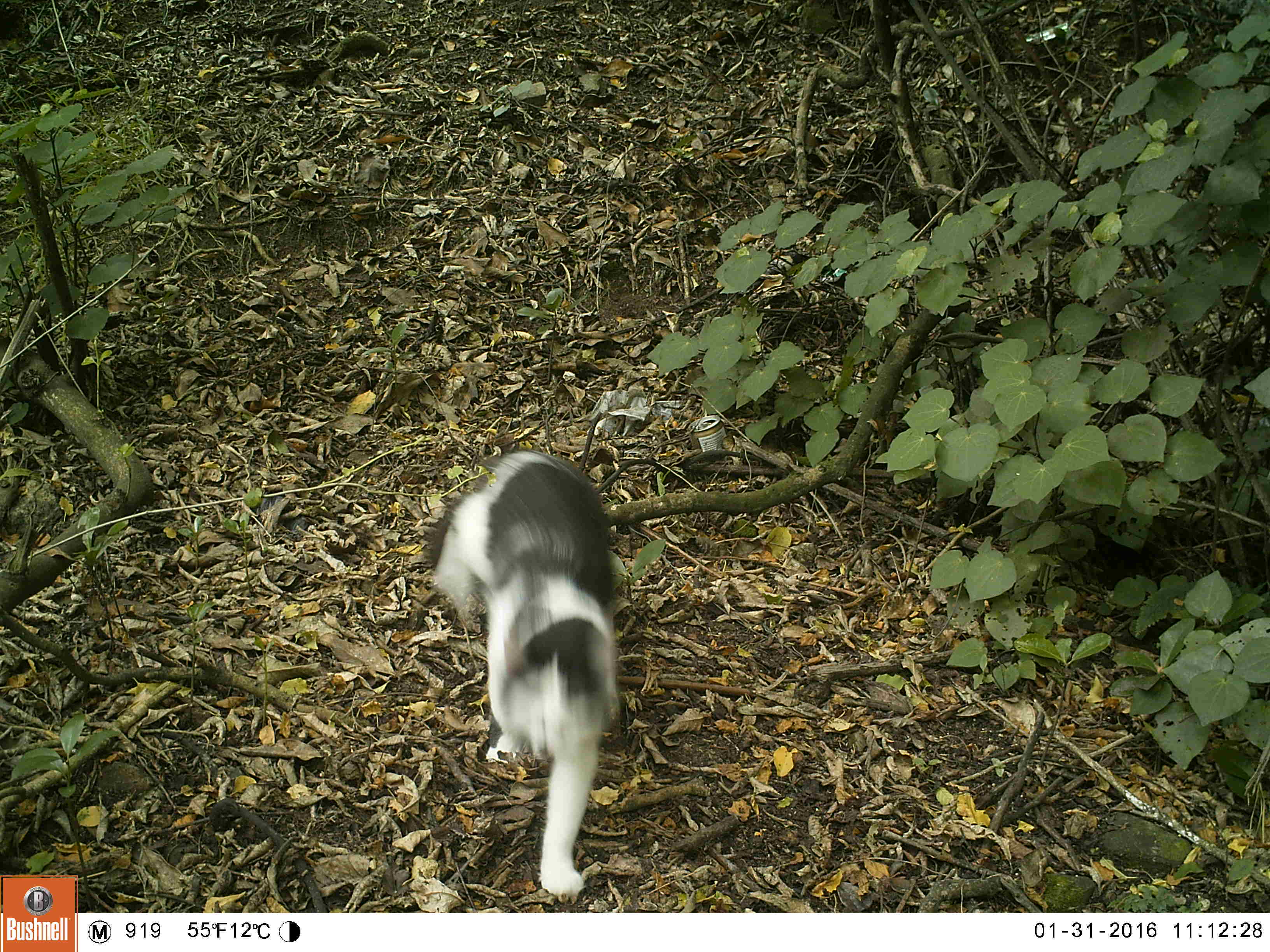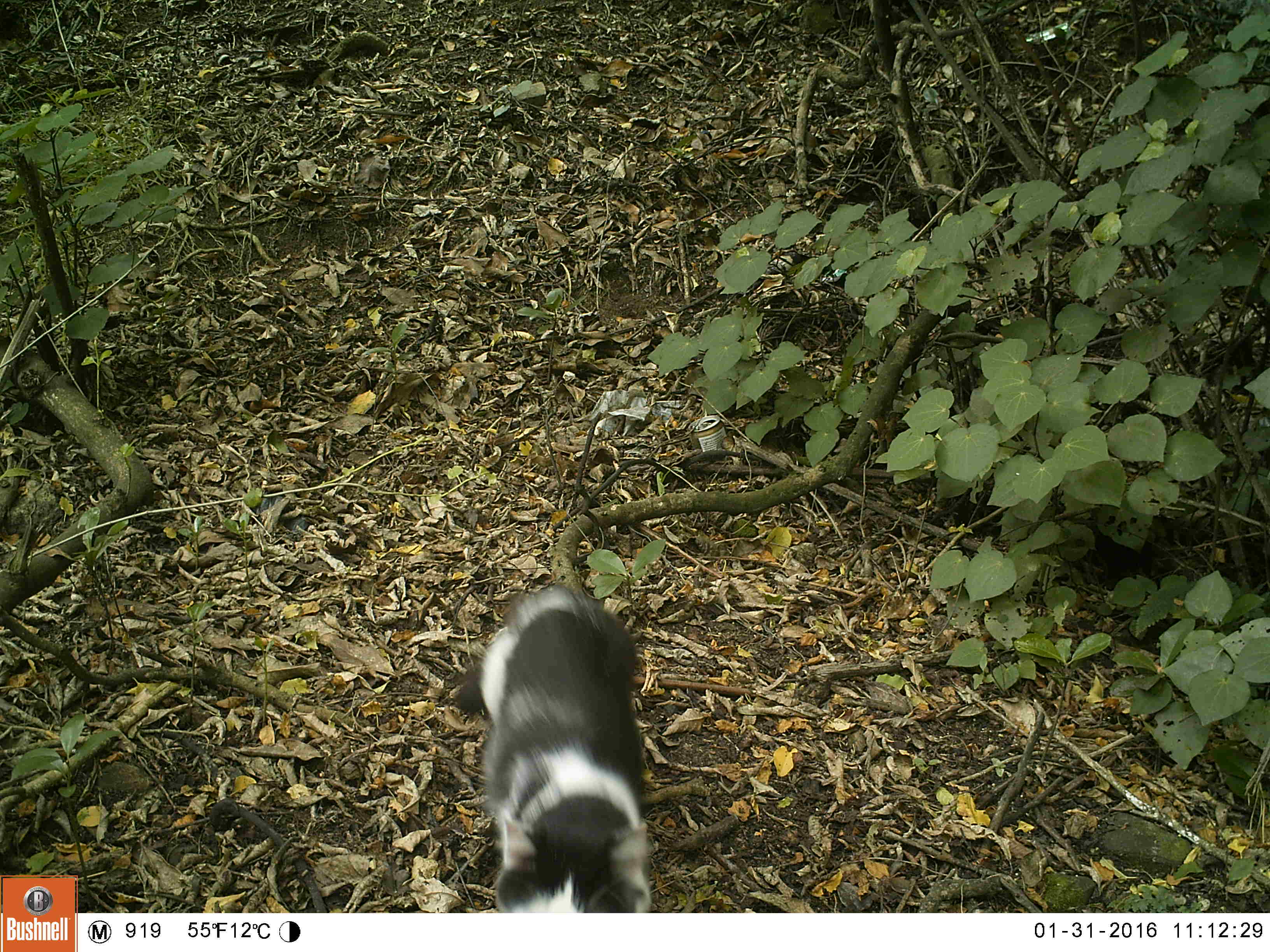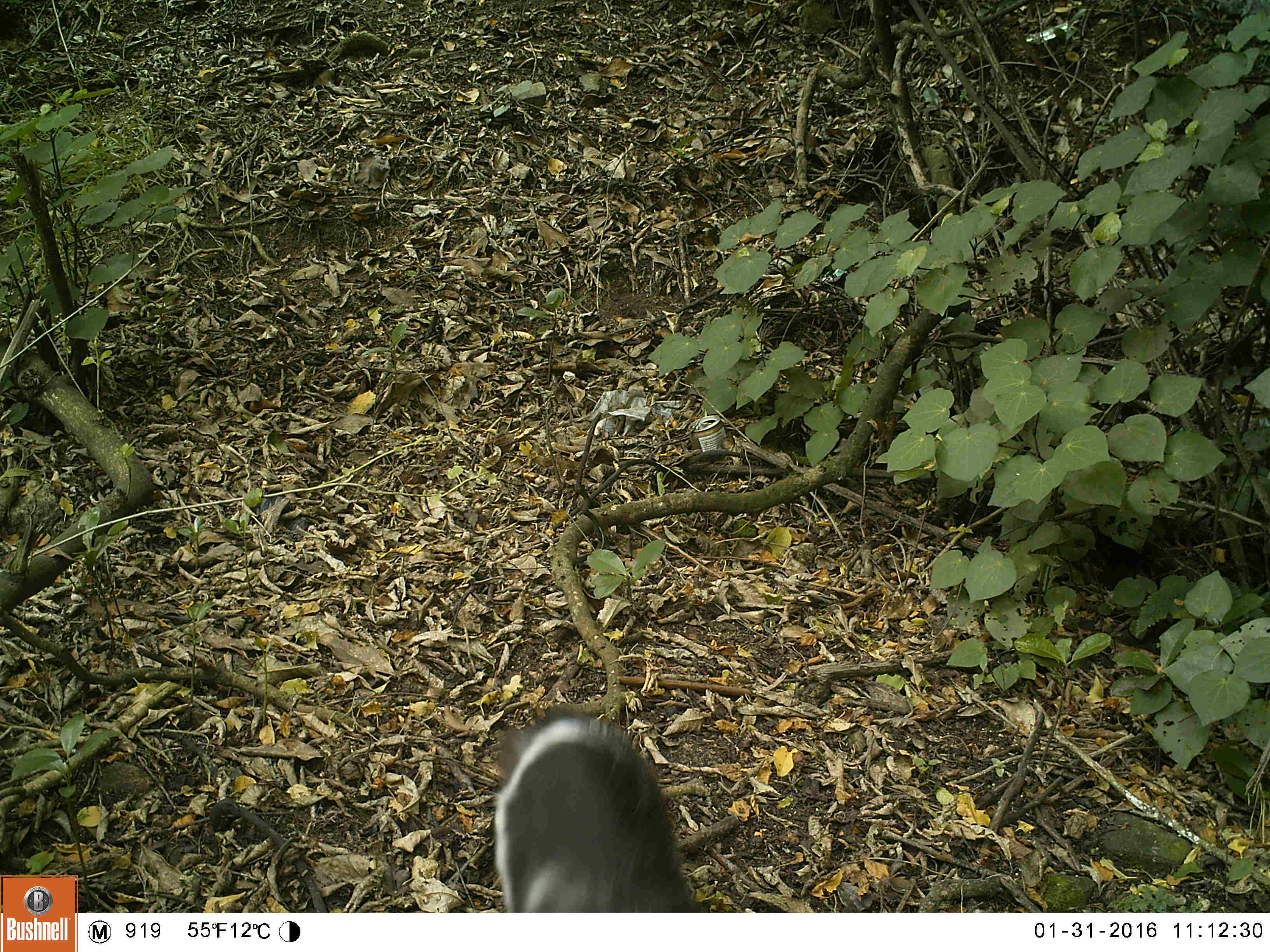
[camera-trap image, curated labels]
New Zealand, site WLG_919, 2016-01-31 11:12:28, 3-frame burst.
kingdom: Animalia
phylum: Chordata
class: Mammalia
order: Carnivora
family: Felidae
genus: Felis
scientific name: Felis catus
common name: domestic cat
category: cat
Cat (domestic cat) (Felis catus).